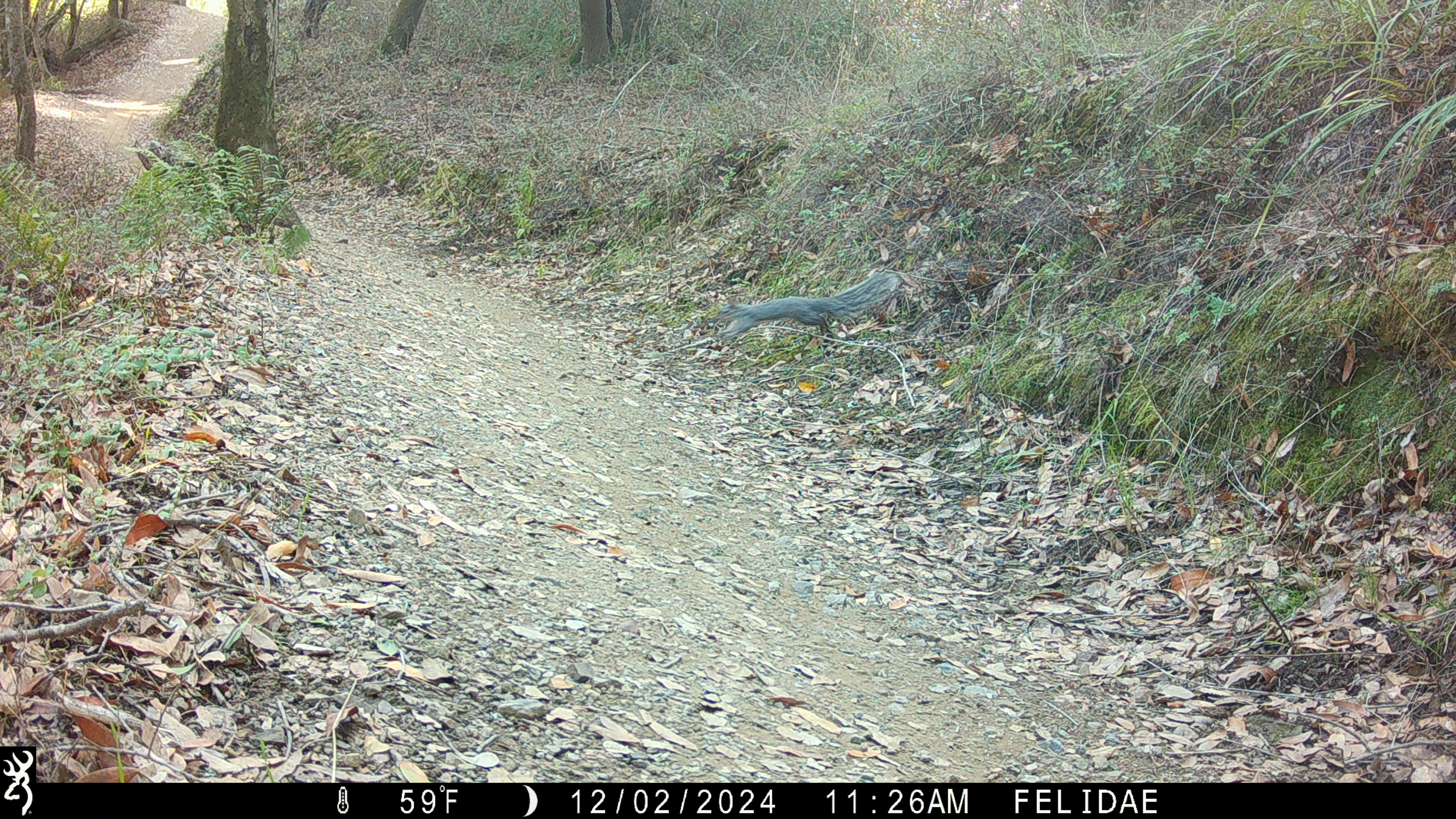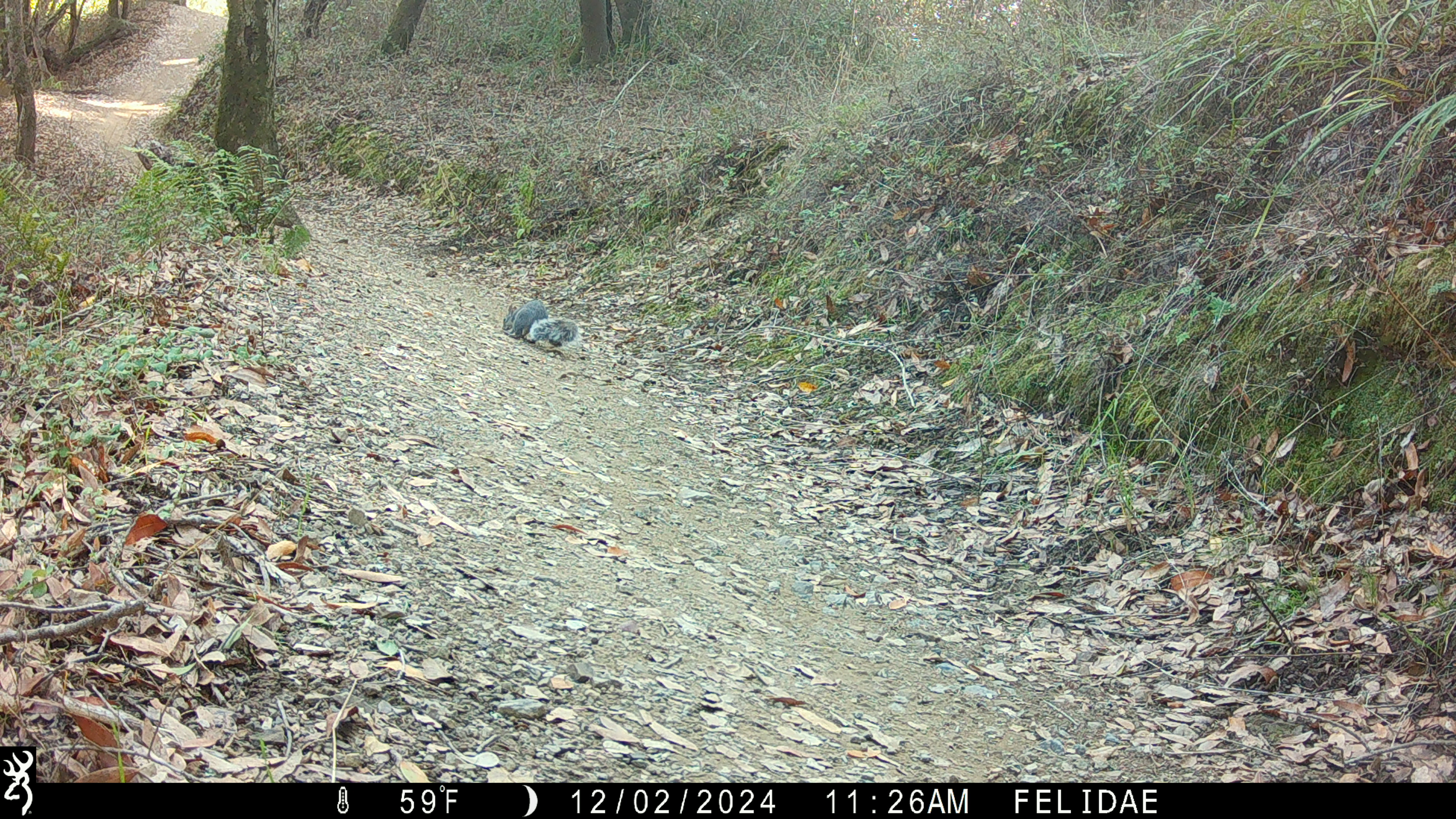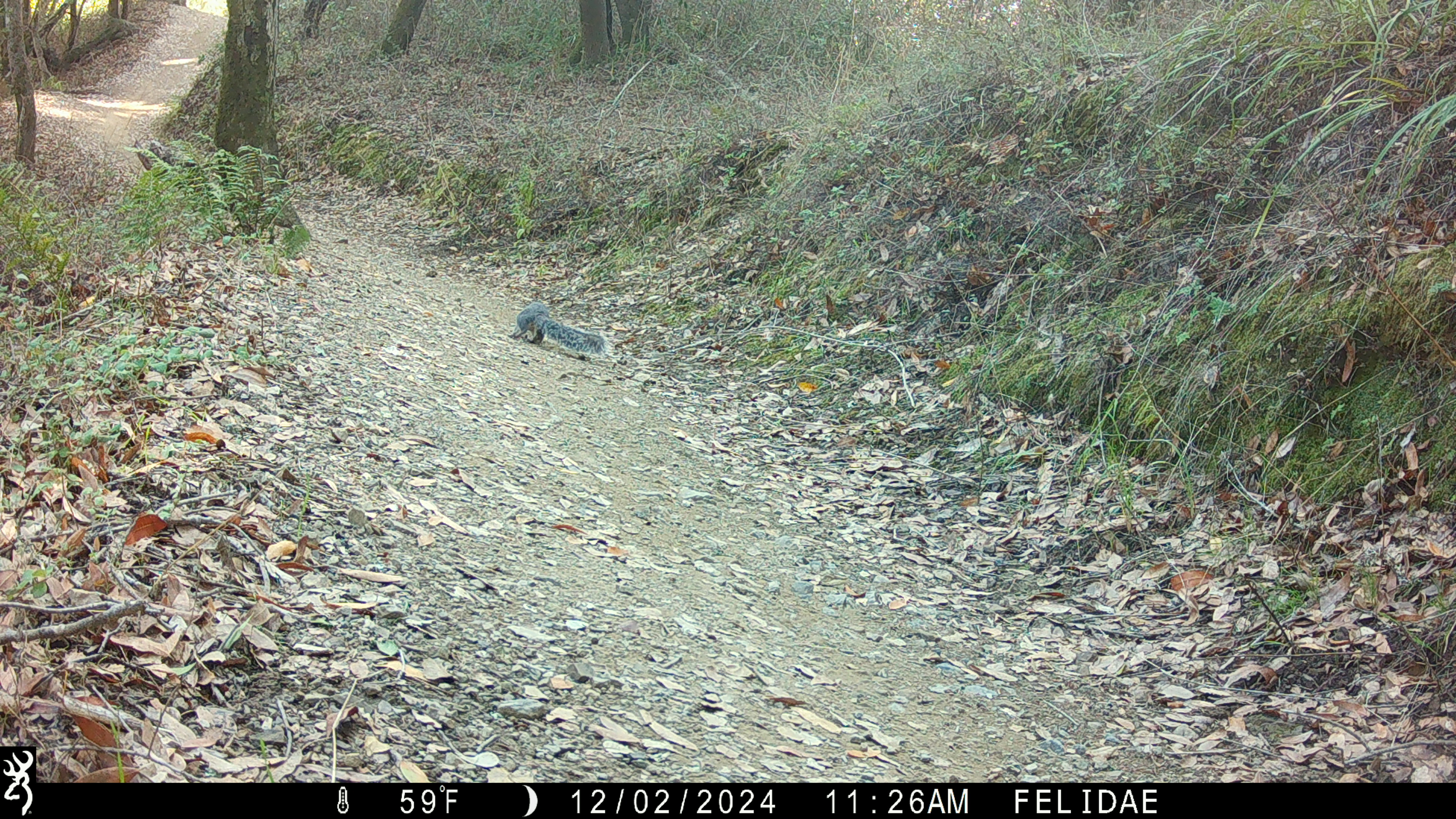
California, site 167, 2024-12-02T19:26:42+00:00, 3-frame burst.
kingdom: Animalia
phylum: Chordata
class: Mammalia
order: Rodentia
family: Sciuridae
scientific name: Sciuridae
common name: squirrel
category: unknown squirrel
Unknown squirrel (squirrel) (Sciuridae).